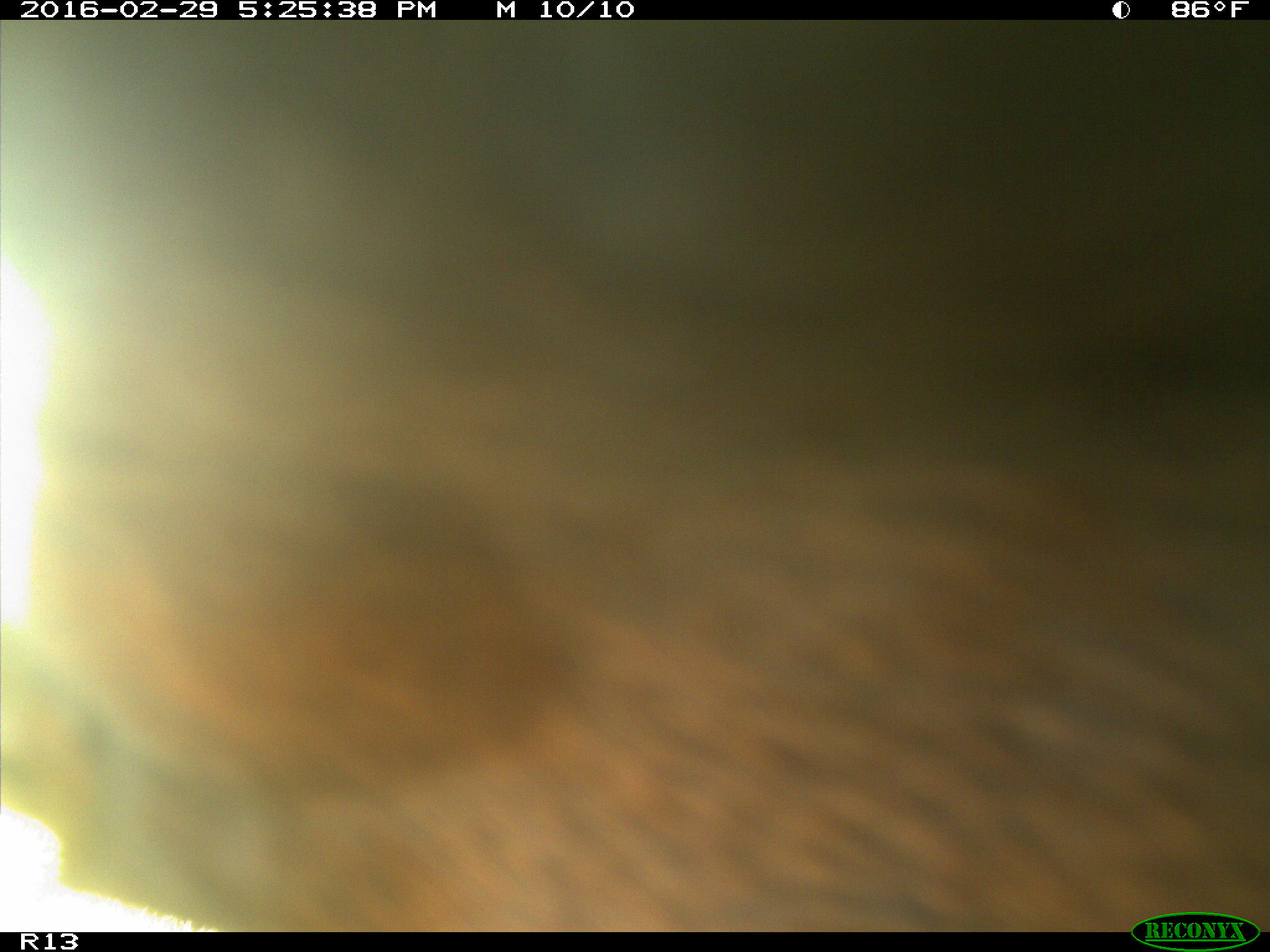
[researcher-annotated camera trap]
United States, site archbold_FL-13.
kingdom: Animalia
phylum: Chordata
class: Mammalia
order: Artiodactyla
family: Bovidae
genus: Bos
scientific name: Bos taurus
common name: domestic cow